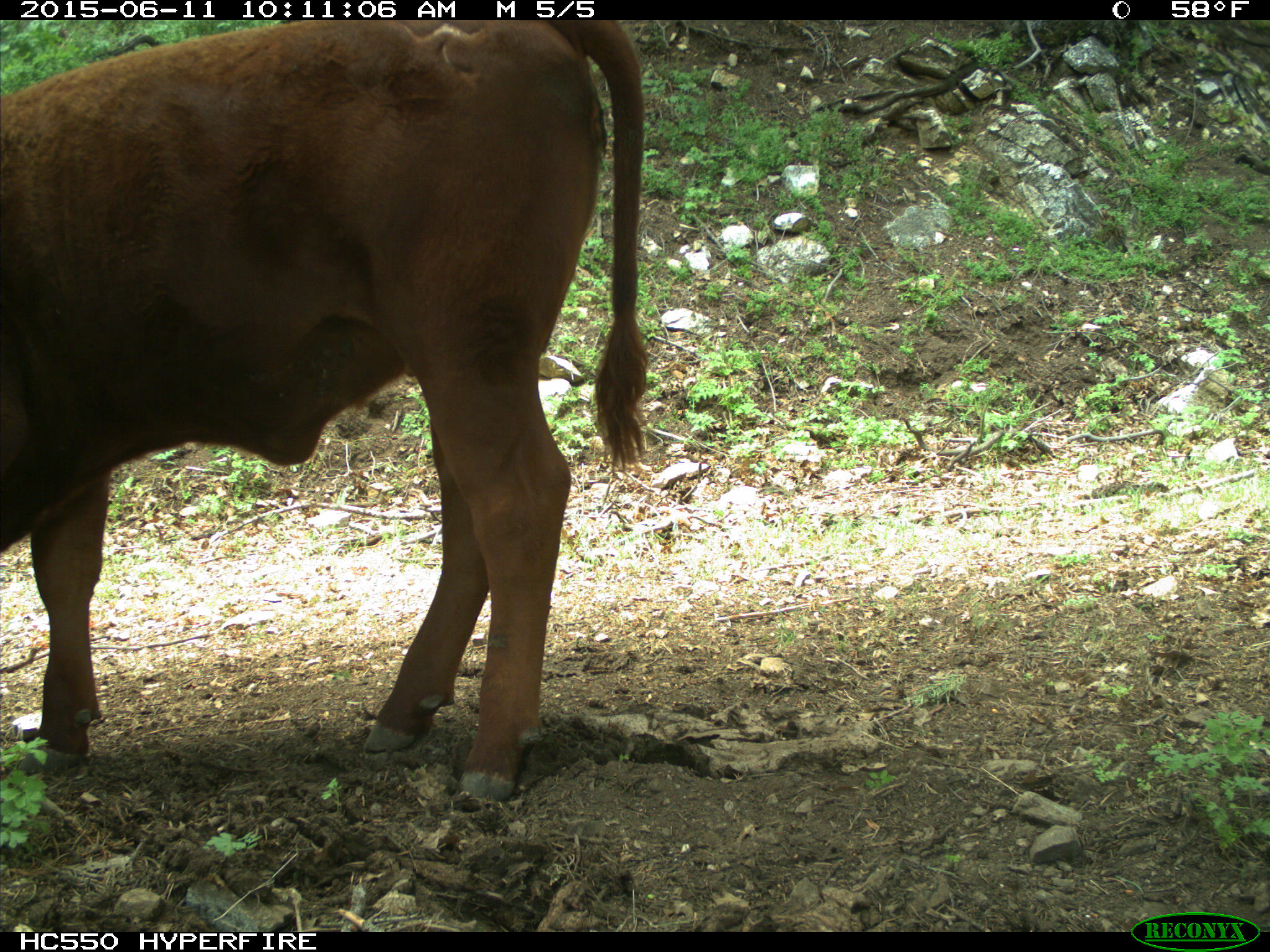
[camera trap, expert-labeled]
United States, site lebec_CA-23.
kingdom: Animalia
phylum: Chordata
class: Mammalia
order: Artiodactyla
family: Bovidae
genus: Bos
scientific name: Bos taurus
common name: domestic cow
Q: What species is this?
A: Bos taurus (domestic cow).